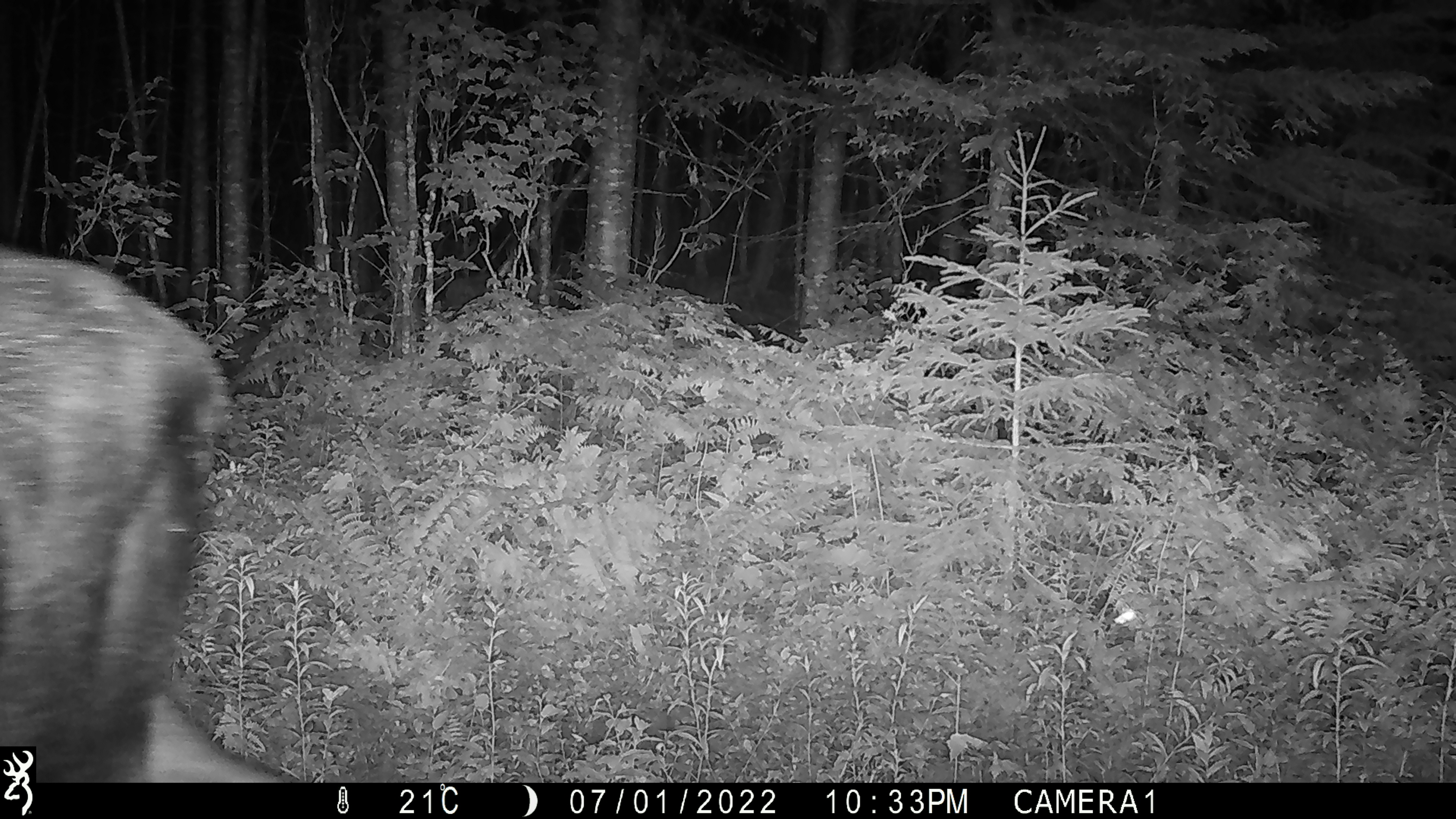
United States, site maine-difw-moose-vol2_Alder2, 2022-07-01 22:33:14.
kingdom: Animalia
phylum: Chordata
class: Mammalia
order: Artiodactyla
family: Cervidae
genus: Alces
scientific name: Alces alces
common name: moose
Moose (Alces alces).